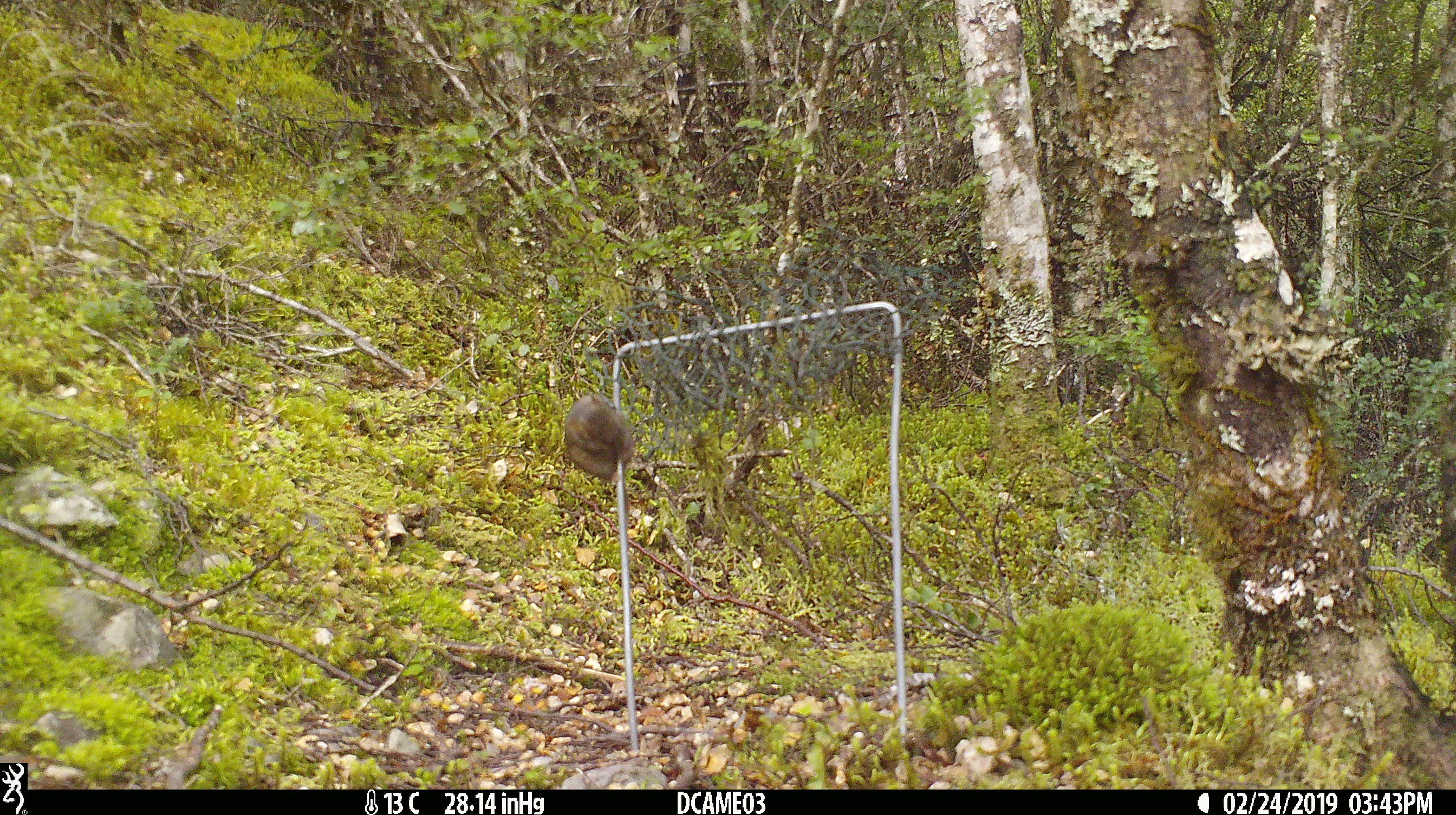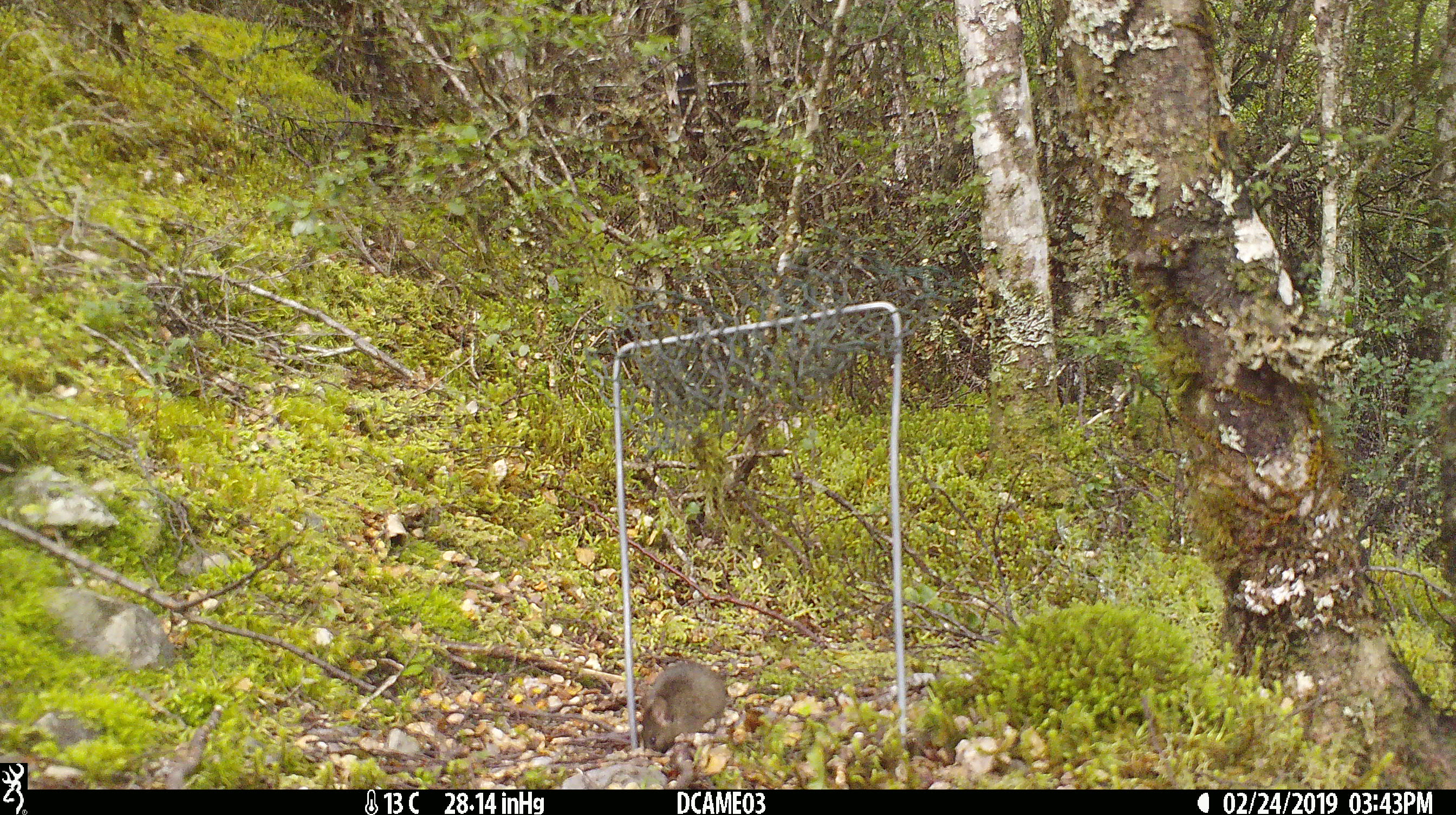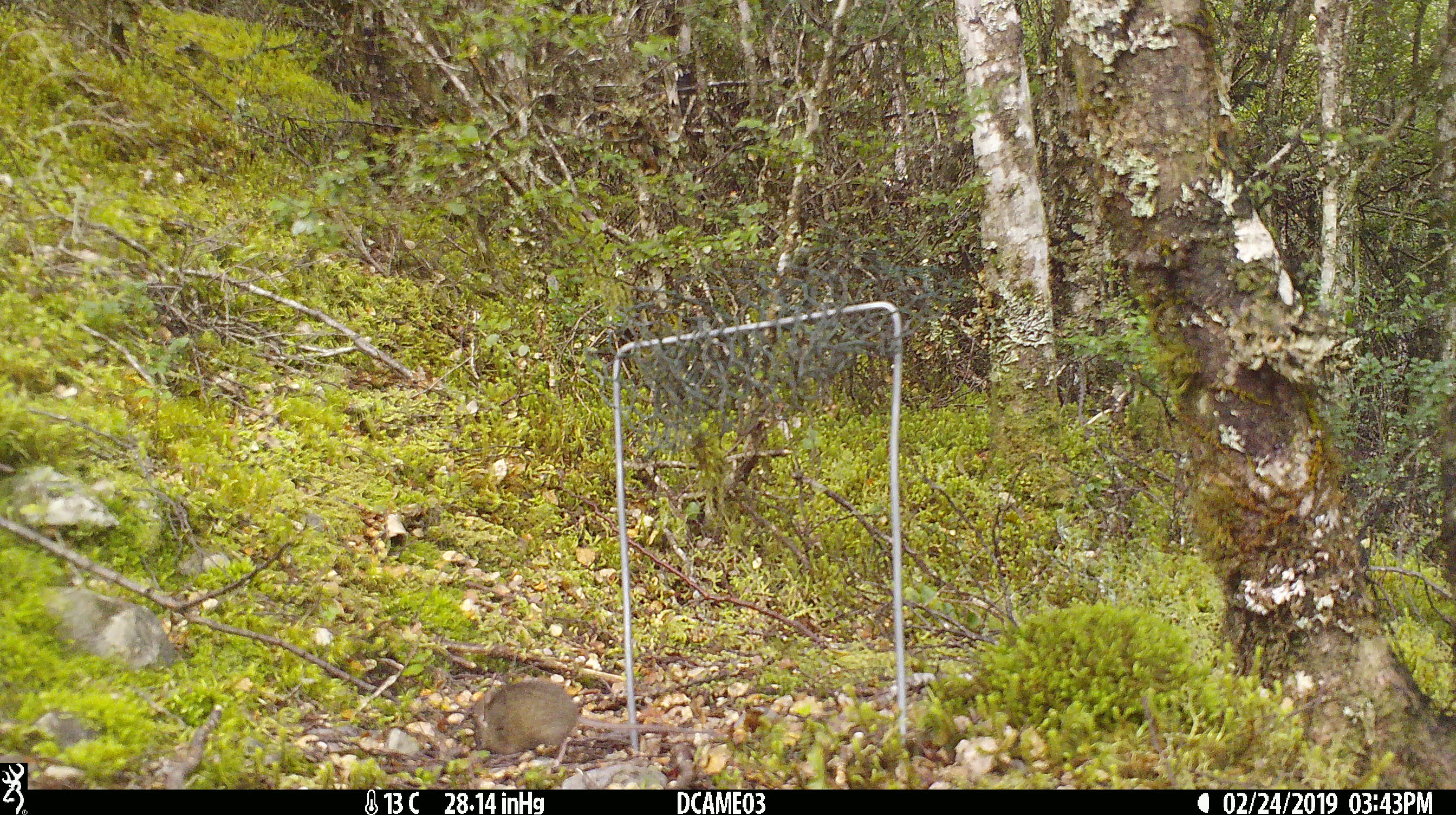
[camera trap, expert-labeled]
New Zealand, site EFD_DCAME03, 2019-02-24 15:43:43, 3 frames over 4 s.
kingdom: Animalia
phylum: Chordata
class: Mammalia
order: Rodentia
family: Muridae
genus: Mus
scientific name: Mus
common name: mouse